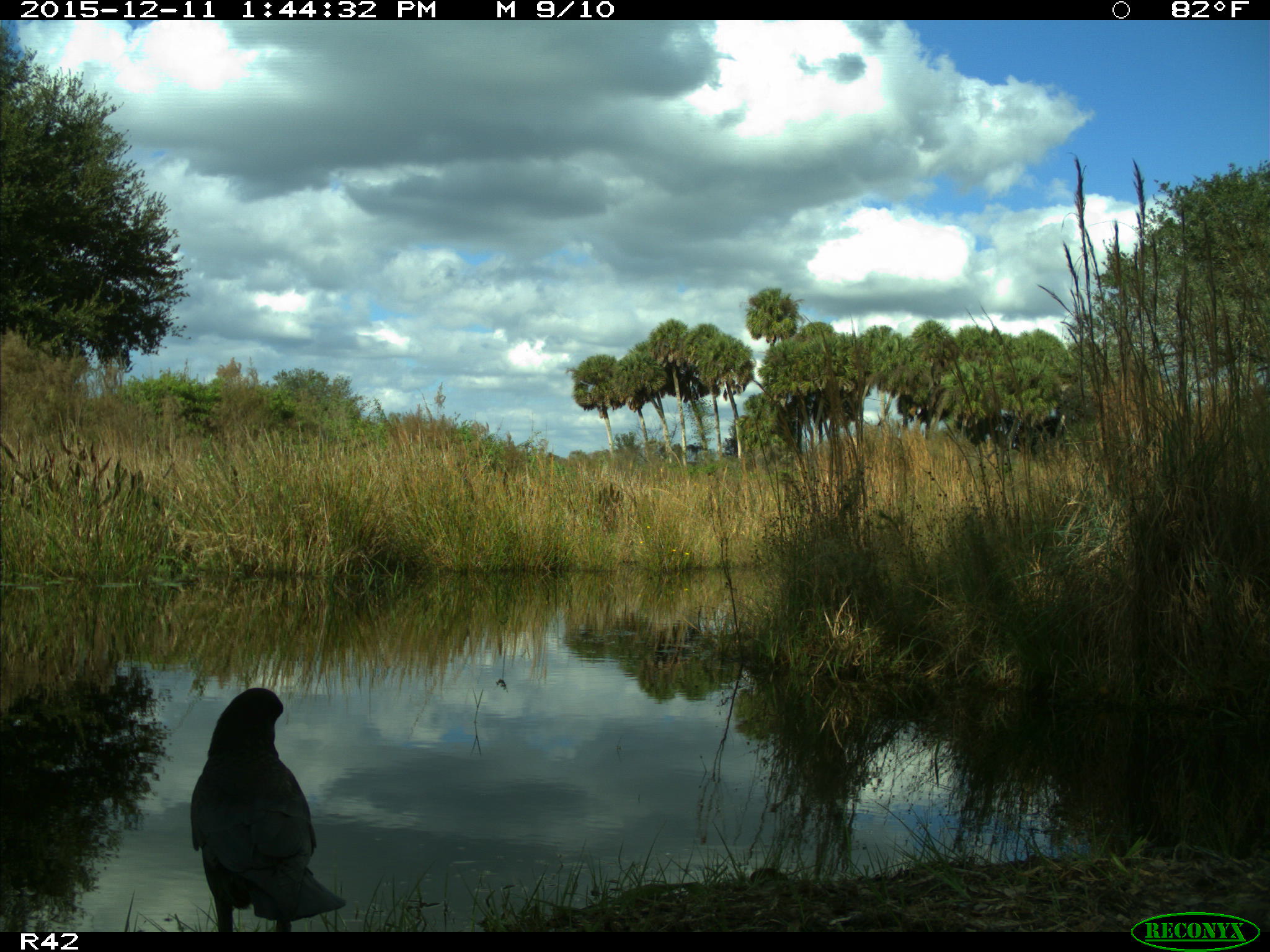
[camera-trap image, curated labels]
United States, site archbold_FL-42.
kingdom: Animalia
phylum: Chordata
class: Aves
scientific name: Aves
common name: birds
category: unidentified bird